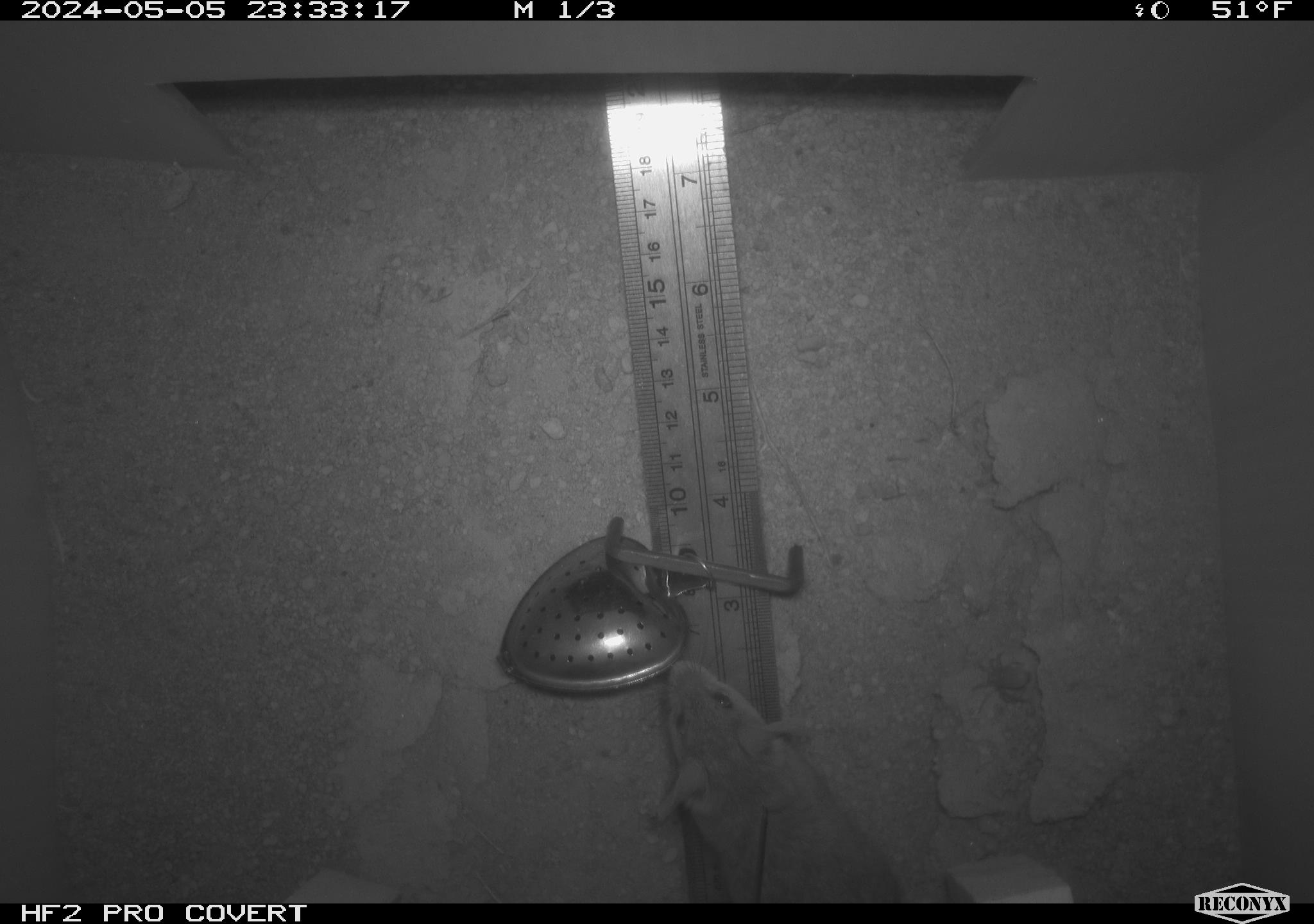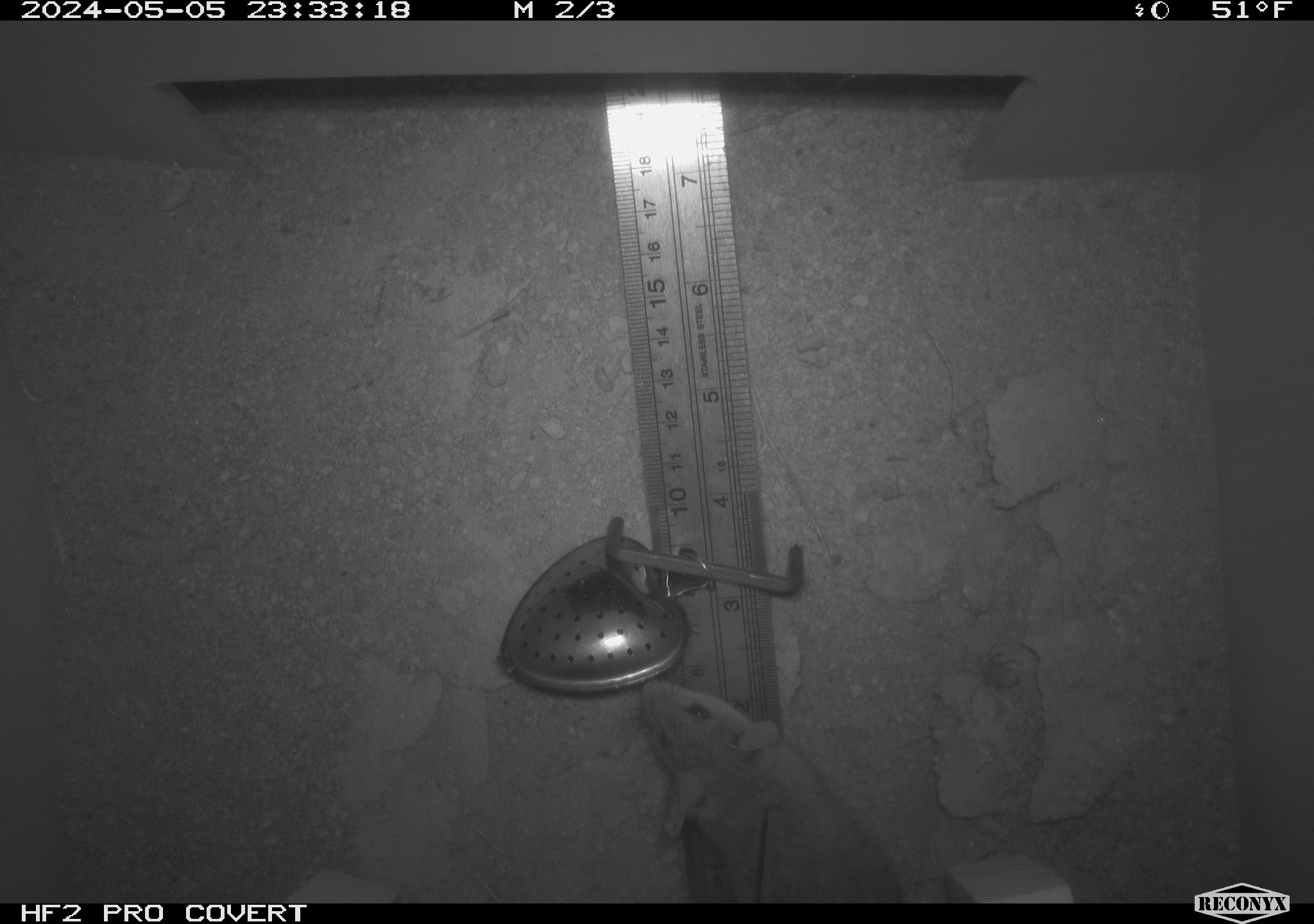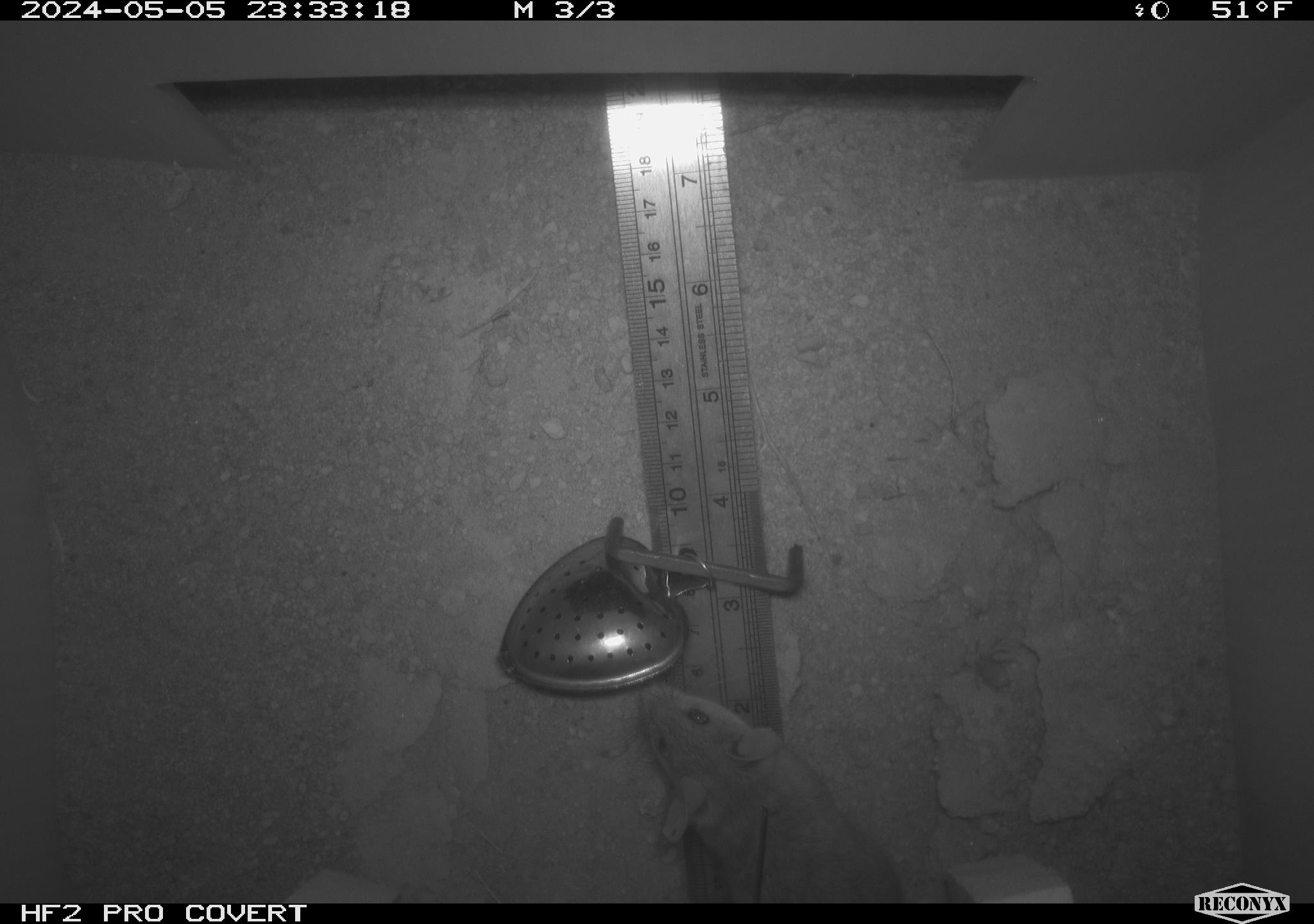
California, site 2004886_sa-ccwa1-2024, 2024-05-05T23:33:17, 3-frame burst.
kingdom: Animalia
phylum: Chordata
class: Mammalia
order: Rodentia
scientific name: Rodentia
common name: mouse species